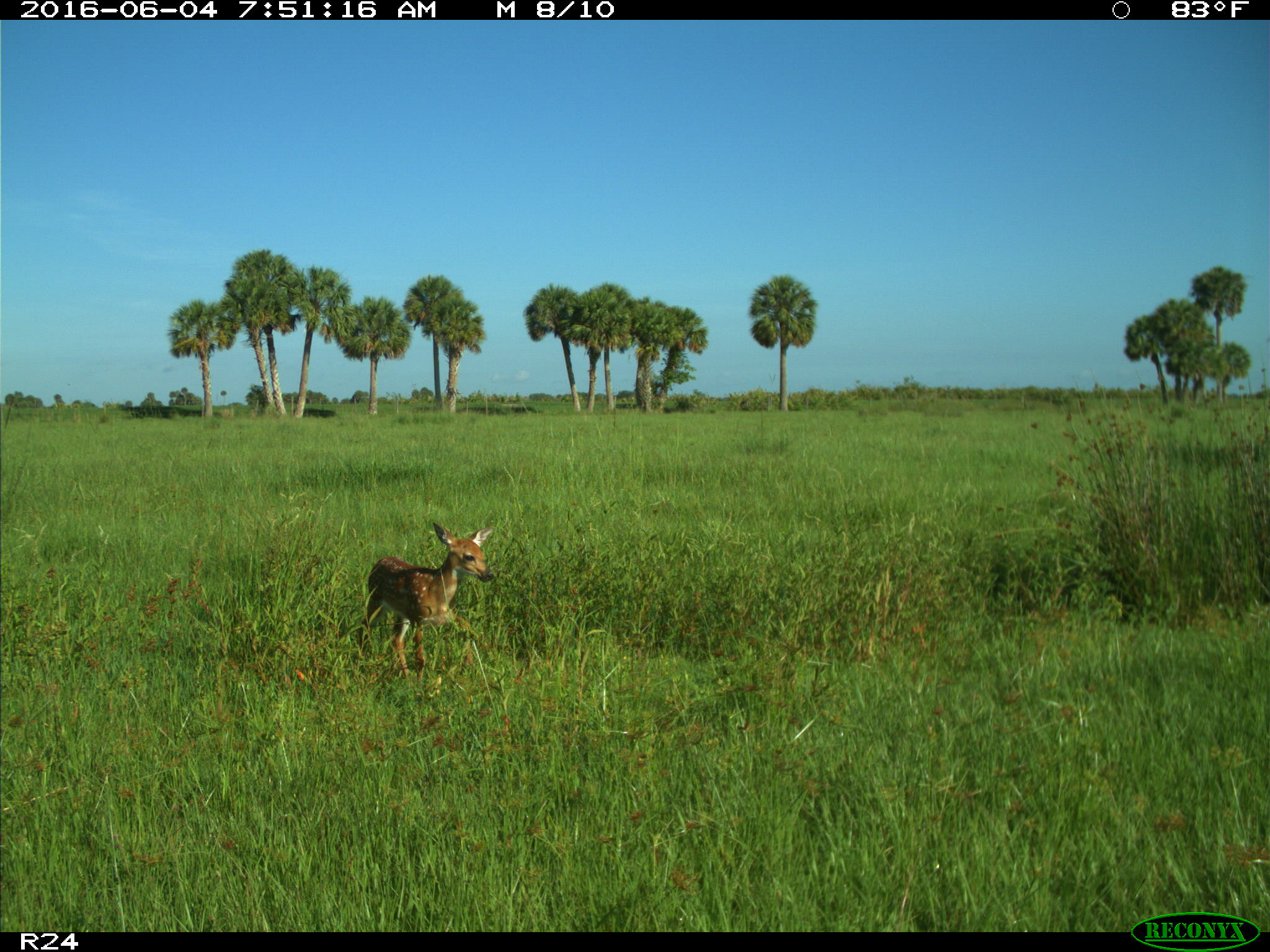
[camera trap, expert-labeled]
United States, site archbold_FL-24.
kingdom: Animalia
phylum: Chordata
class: Mammalia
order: Artiodactyla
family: Cervidae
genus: Odocoileus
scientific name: Odocoileus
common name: deer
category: unidentified deer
Unidentified deer (deer) (Odocoileus).